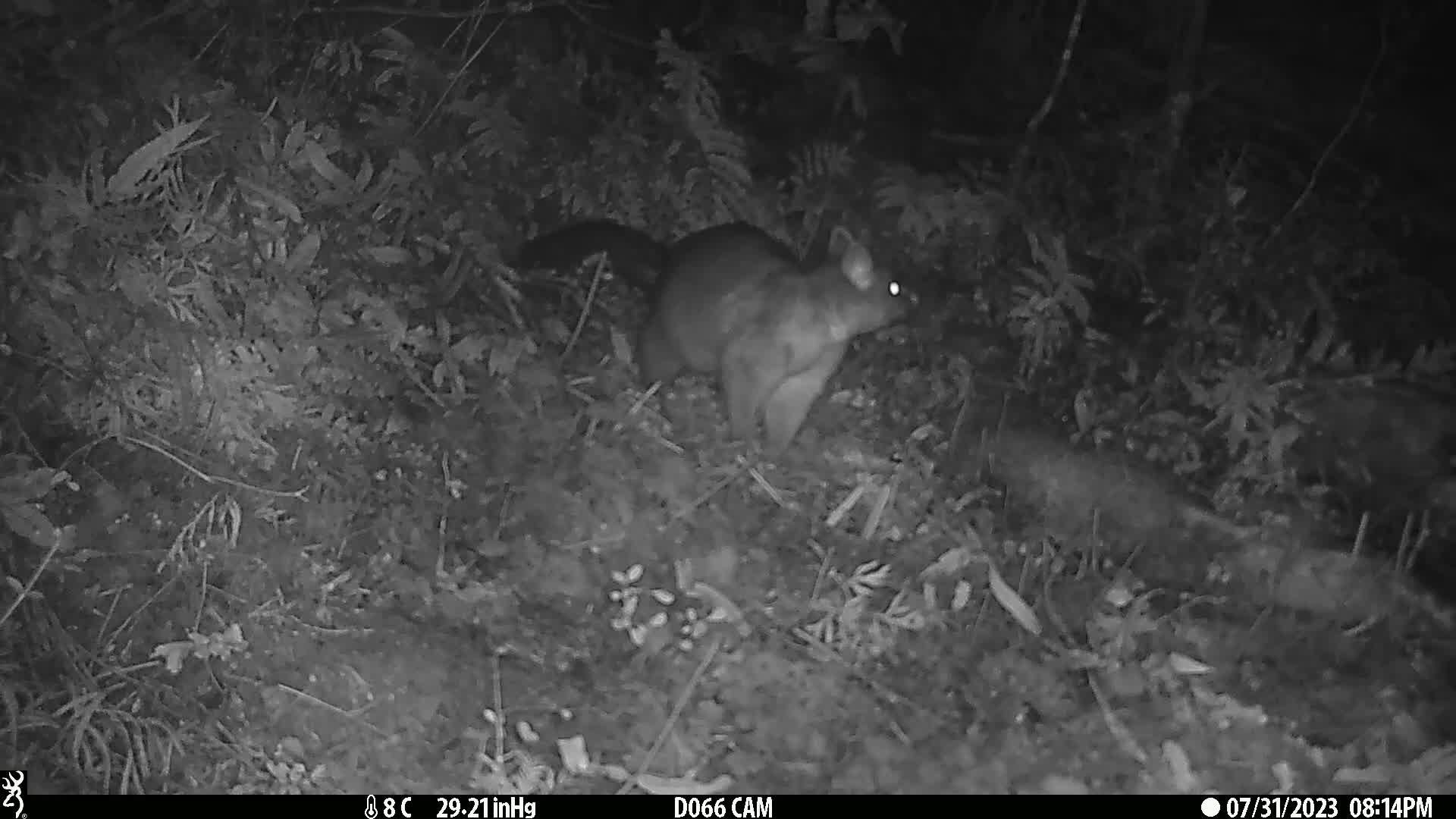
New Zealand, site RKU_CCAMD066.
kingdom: Animalia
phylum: Chordata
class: Mammalia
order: Diprotodontia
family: Phalangeridae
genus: Trichosurus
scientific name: Trichosurus vulpecula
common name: common brushtail possum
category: possum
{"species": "possum (common brushtail possum) (Trichosurus vulpecula)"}